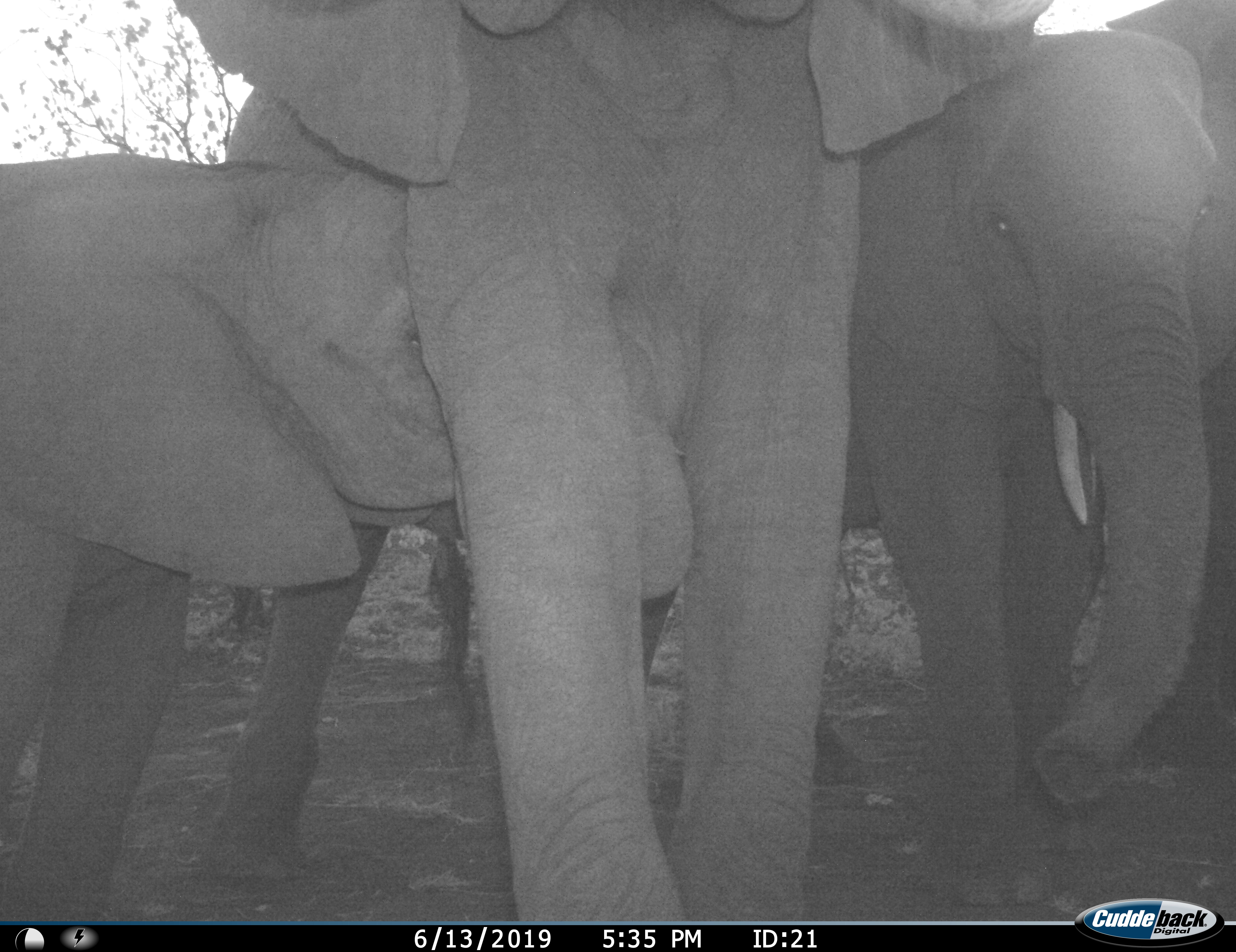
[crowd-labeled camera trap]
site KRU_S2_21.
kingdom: Animalia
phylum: Chordata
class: Mammalia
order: Proboscidea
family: Elephantidae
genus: Loxodonta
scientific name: Loxodonta africana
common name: african bush elephant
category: elephant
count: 3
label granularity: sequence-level